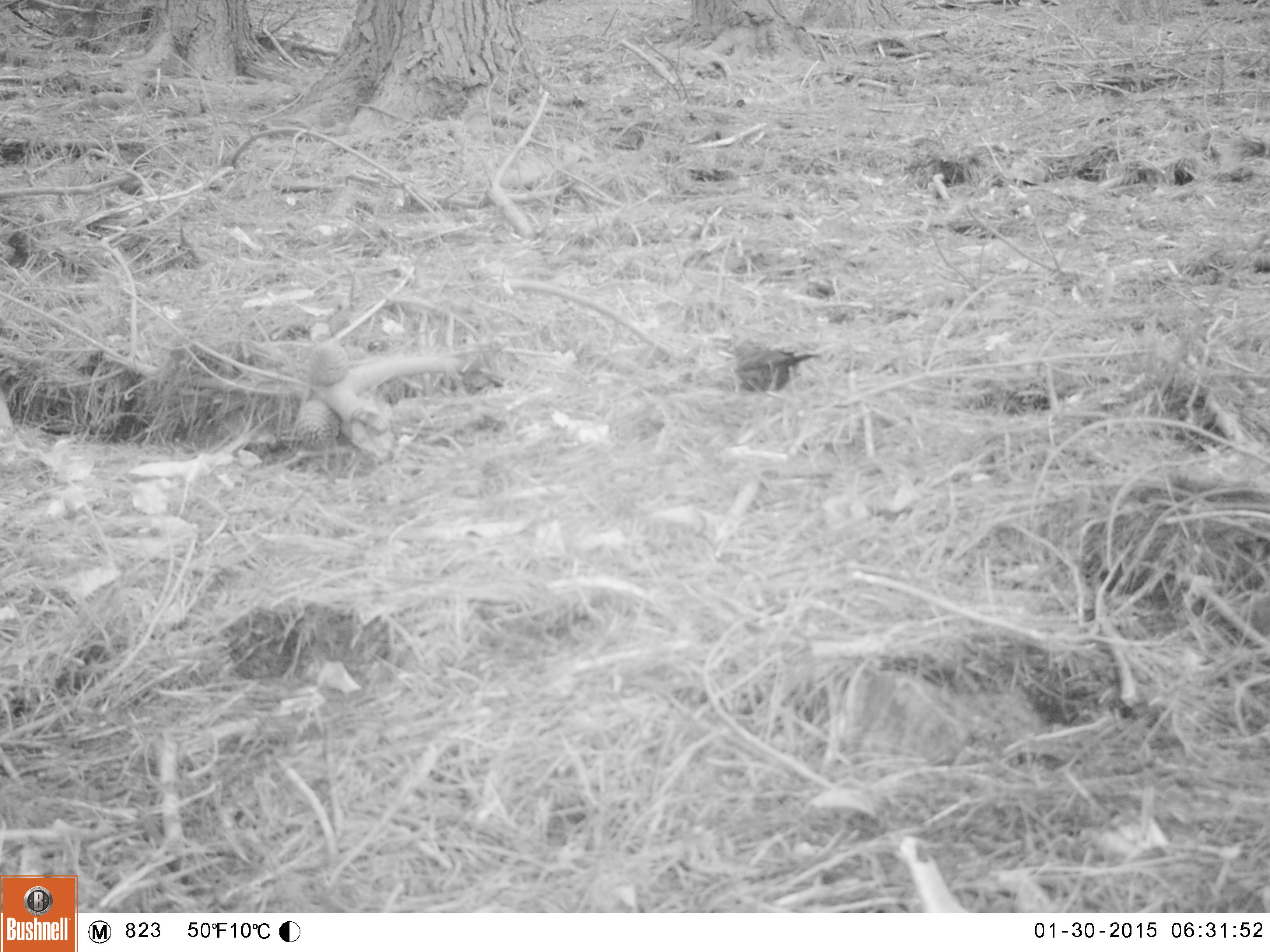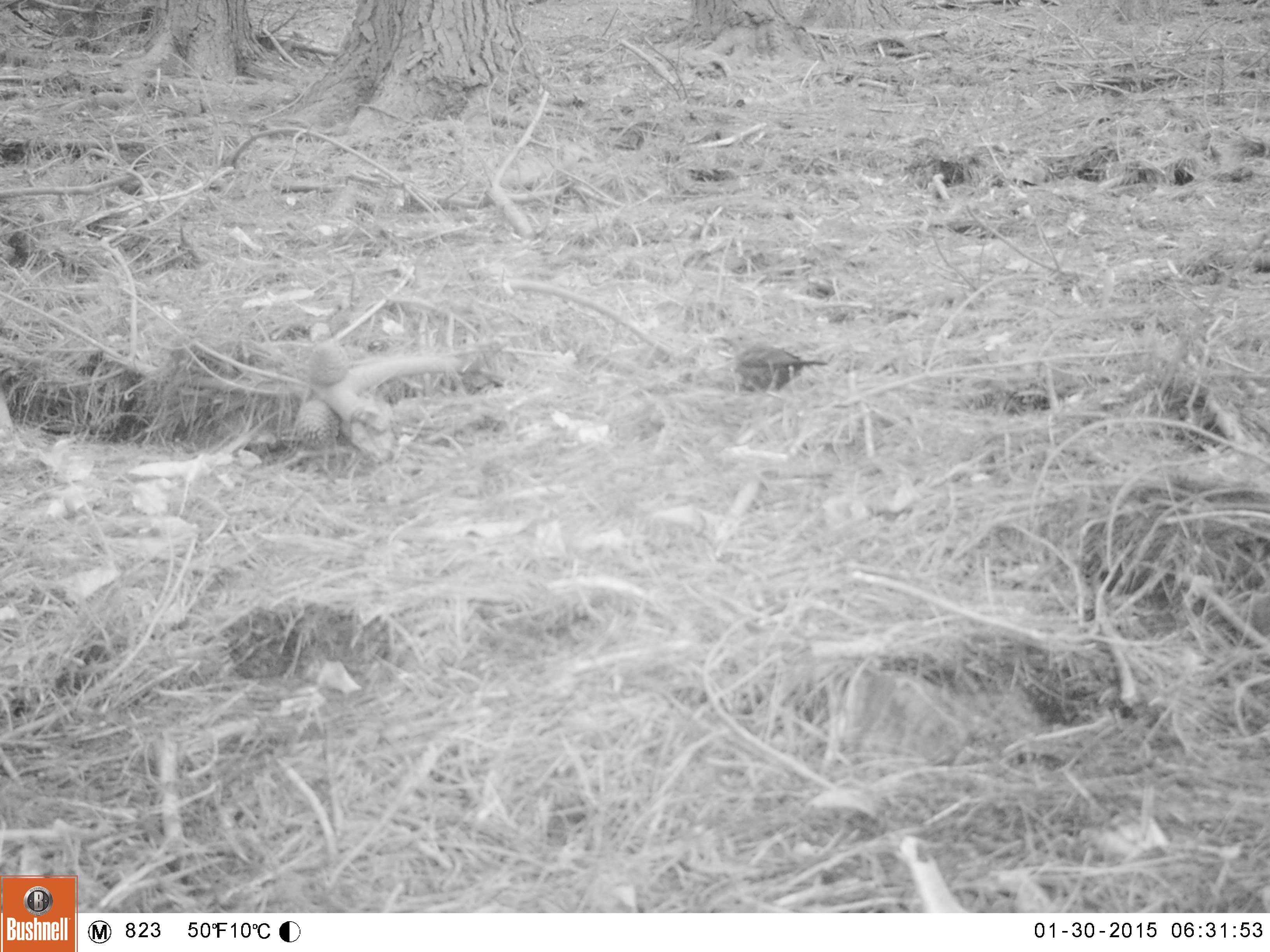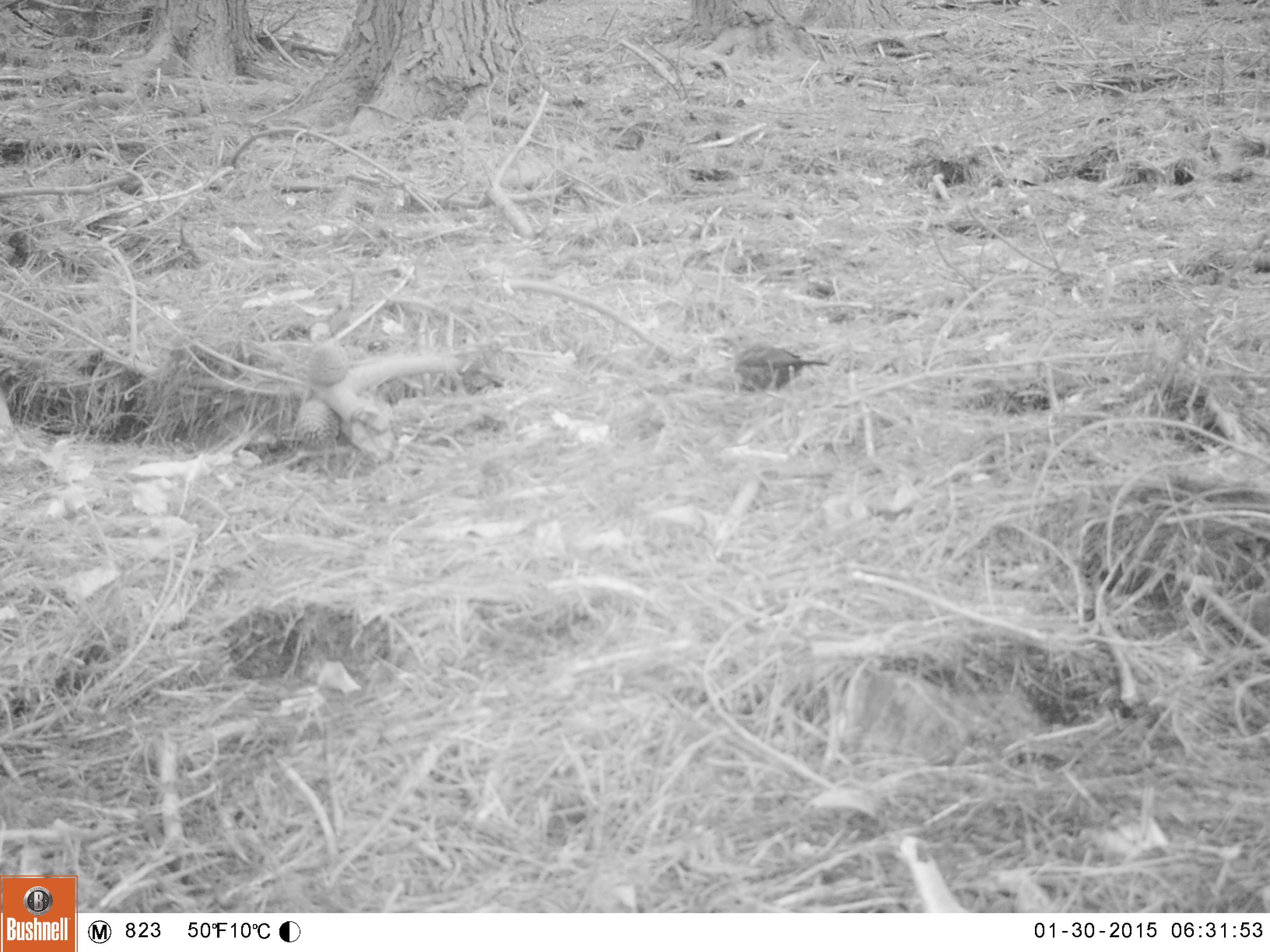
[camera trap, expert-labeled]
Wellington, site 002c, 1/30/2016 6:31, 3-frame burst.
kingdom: Animalia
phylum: Chordata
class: Aves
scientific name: Aves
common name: bird